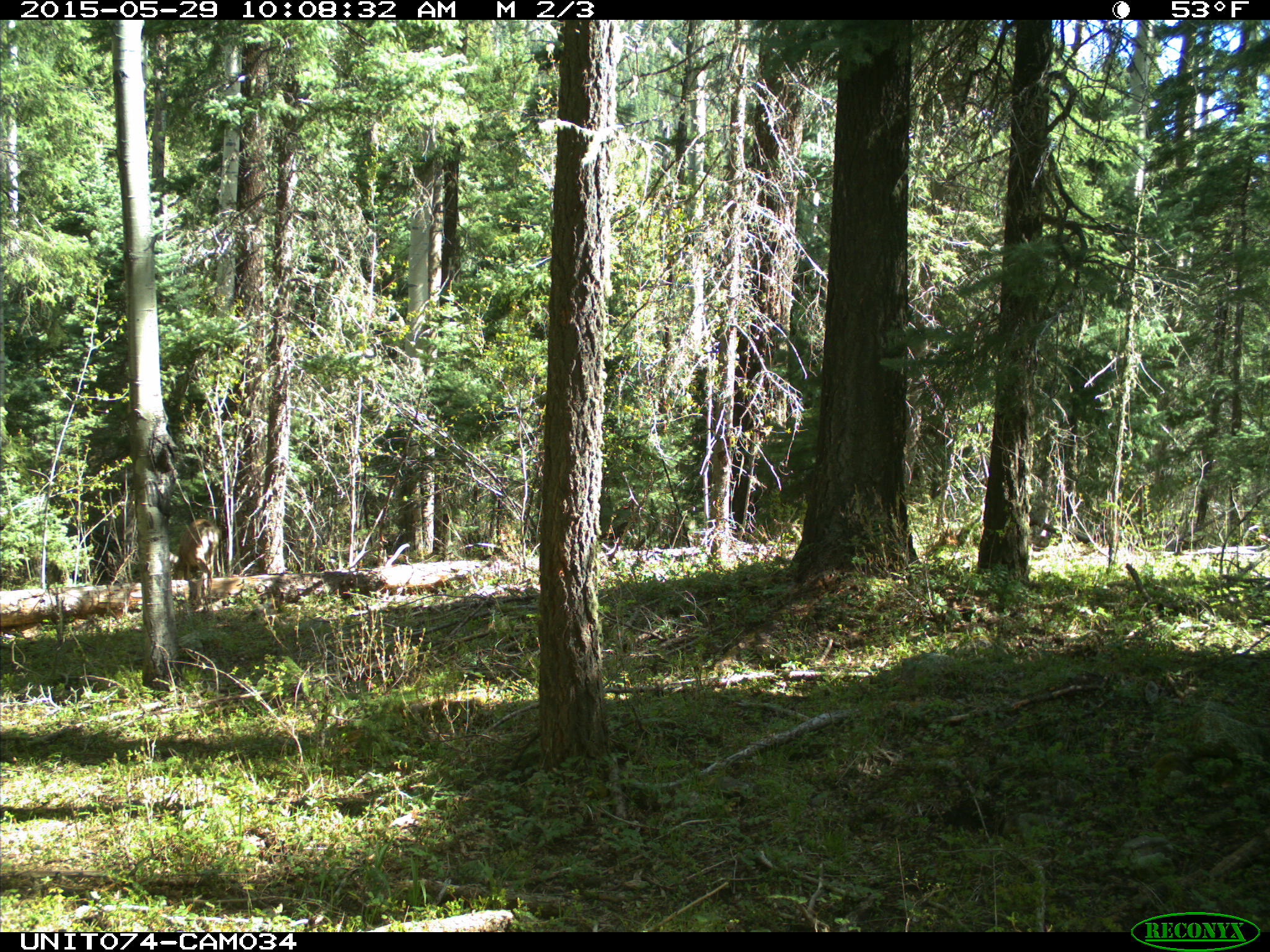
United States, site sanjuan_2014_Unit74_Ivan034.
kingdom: Animalia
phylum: Chordata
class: Mammalia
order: Artiodactyla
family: Cervidae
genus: Odocoileus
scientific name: Odocoileus hemionus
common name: mule deer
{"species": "Odocoileus hemionus (mule deer)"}